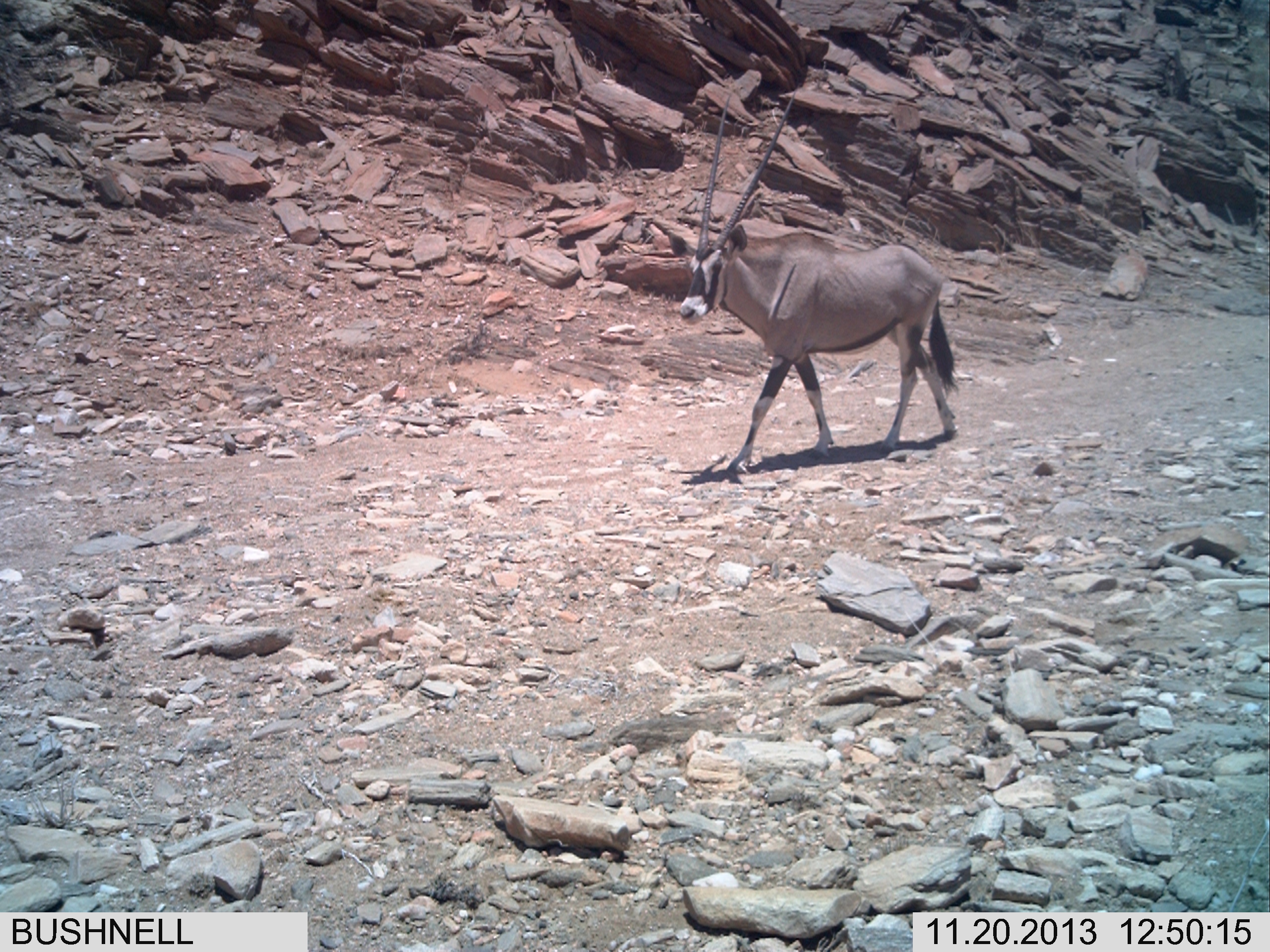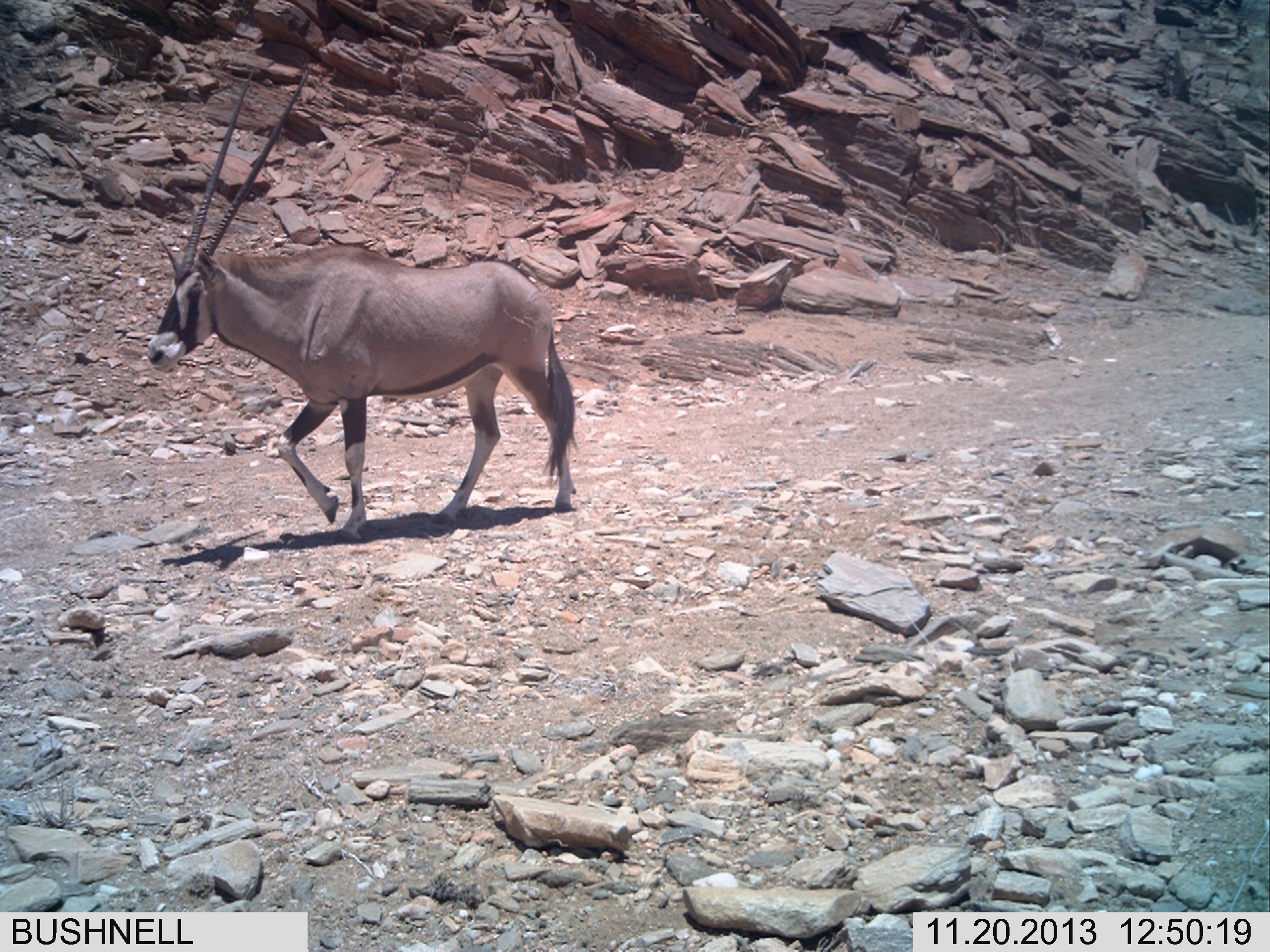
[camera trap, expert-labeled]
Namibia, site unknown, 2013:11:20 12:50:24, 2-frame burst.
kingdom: Animalia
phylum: Chordata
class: Mammalia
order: Artiodactyla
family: Bovidae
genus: Oryx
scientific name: Oryx gazella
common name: gemsbok